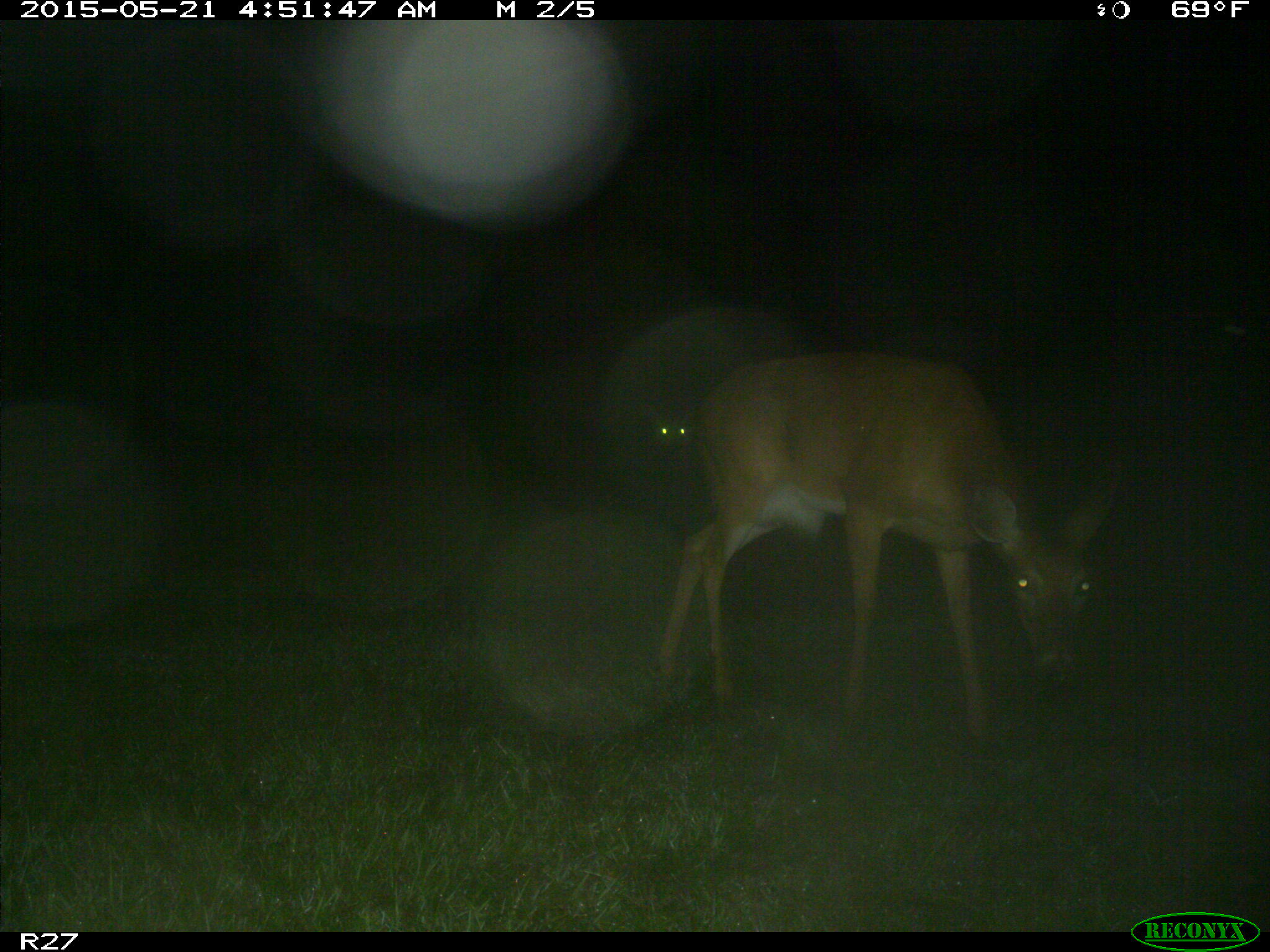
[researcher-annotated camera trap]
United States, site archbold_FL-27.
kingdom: Animalia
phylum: Chordata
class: Mammalia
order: Artiodactyla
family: Cervidae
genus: Odocoileus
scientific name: Odocoileus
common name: deer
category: unidentified deer